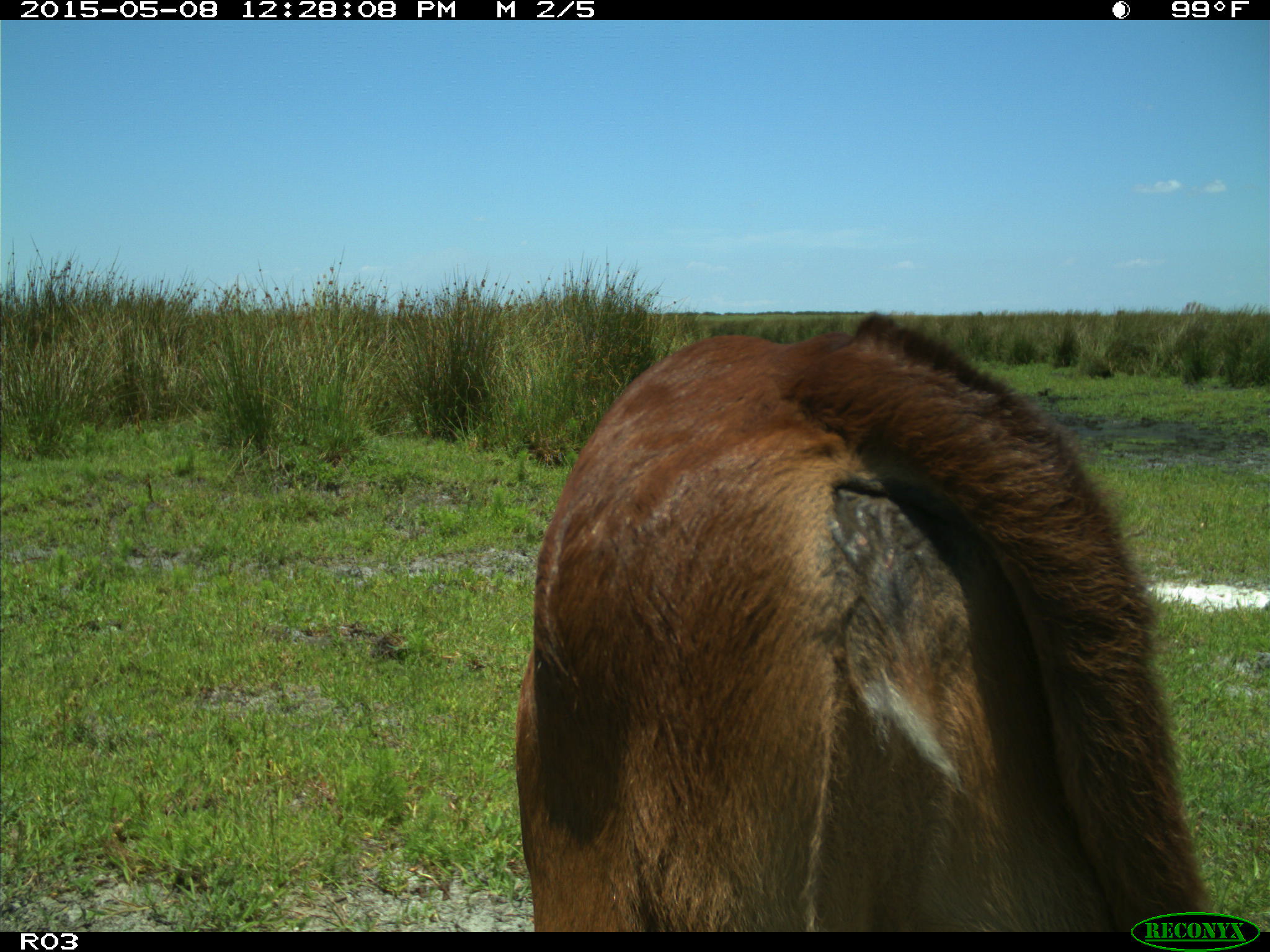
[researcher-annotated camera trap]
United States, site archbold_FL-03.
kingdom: Animalia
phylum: Chordata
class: Mammalia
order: Artiodactyla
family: Bovidae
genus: Bos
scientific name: Bos taurus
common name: domestic cow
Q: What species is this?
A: Bos taurus (domestic cow).